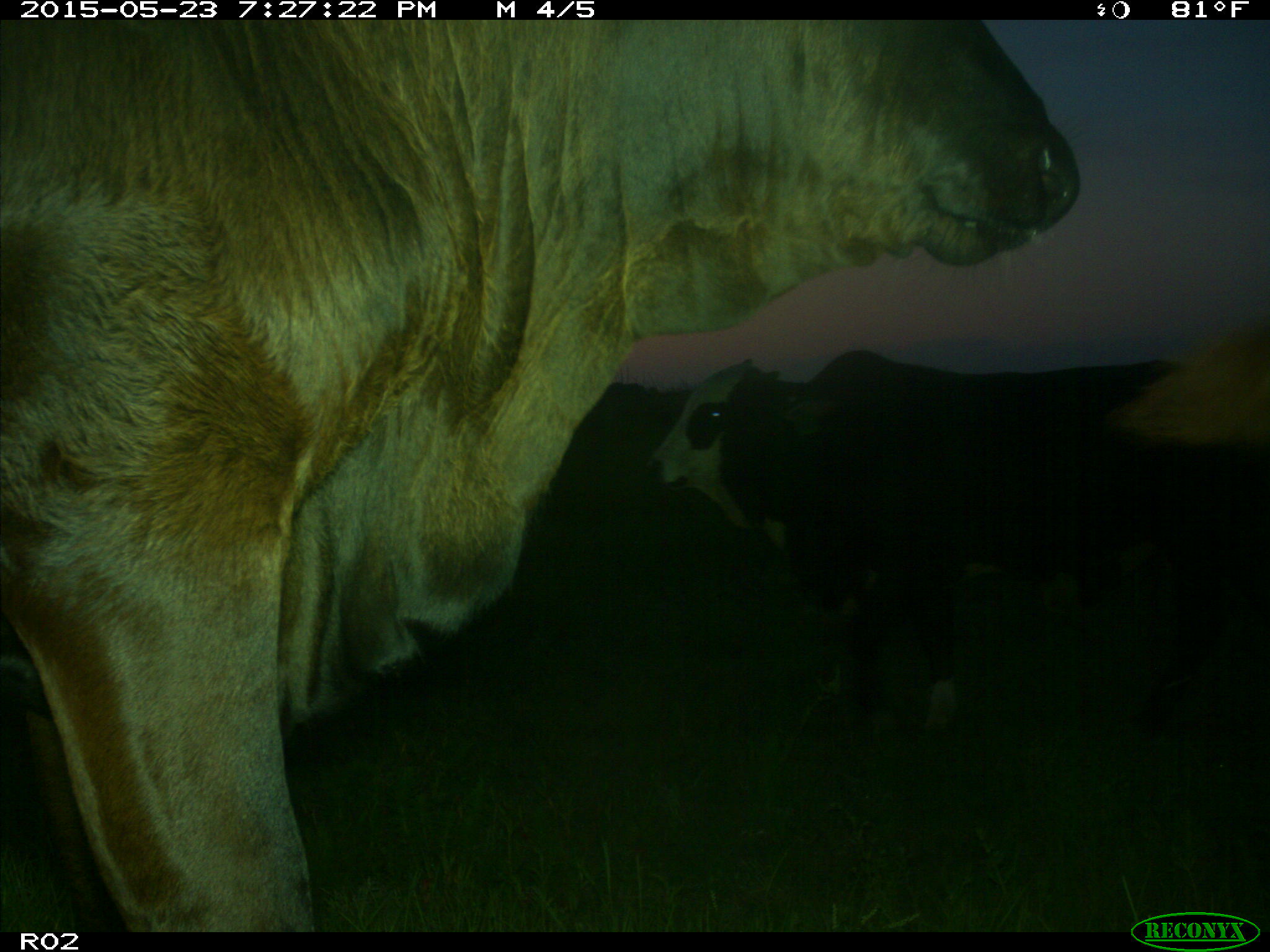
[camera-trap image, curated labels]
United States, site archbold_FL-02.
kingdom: Animalia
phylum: Chordata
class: Mammalia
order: Artiodactyla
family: Bovidae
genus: Bos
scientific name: Bos taurus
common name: domestic cow